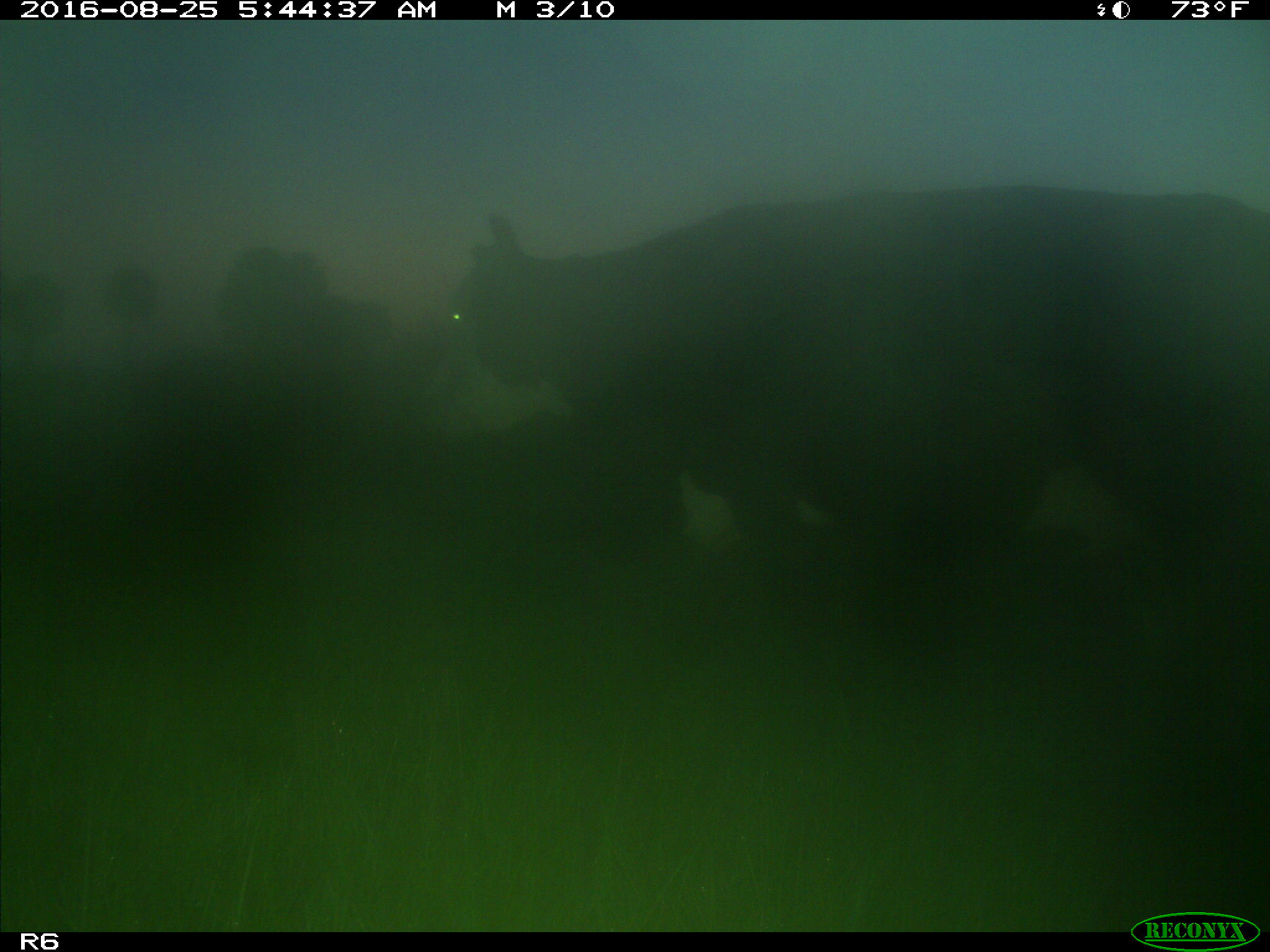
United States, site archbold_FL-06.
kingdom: Animalia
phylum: Chordata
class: Mammalia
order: Artiodactyla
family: Bovidae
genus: Bos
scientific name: Bos taurus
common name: domestic cow